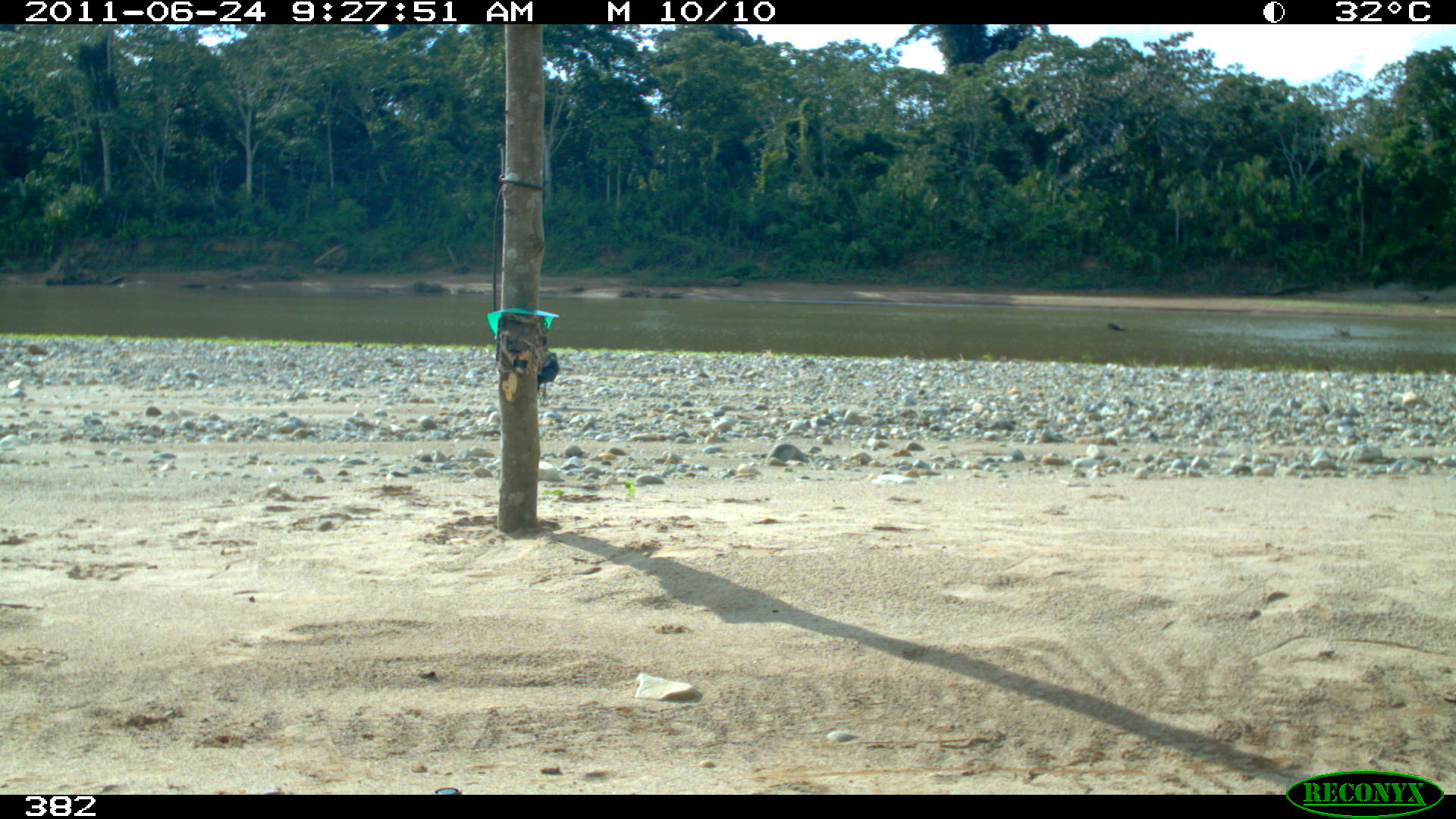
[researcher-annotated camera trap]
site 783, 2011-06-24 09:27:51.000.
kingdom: Animalia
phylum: Chordata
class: Aves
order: Cathartiformes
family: Cathartidae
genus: Coragyps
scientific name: Coragyps atratus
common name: black vulture